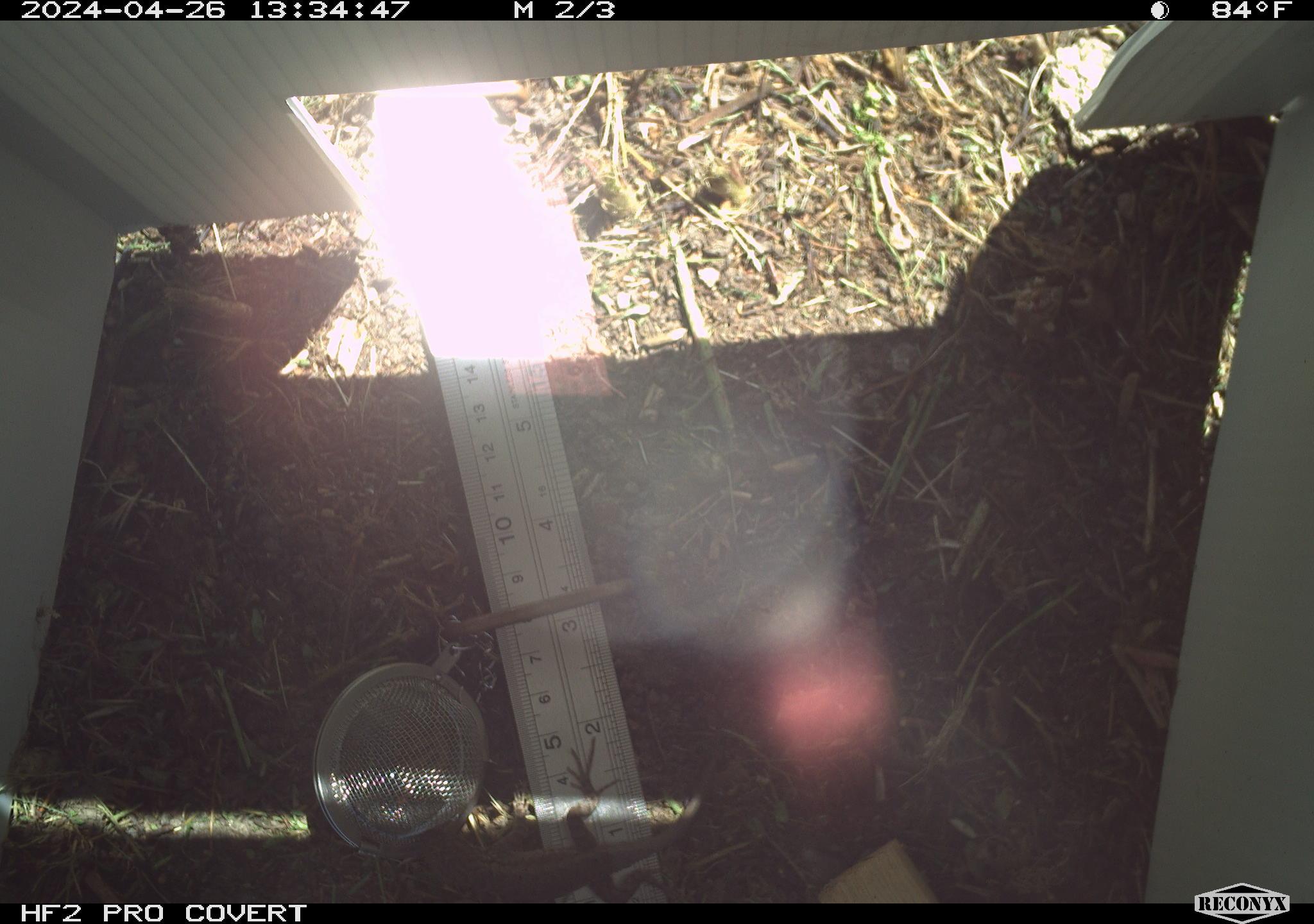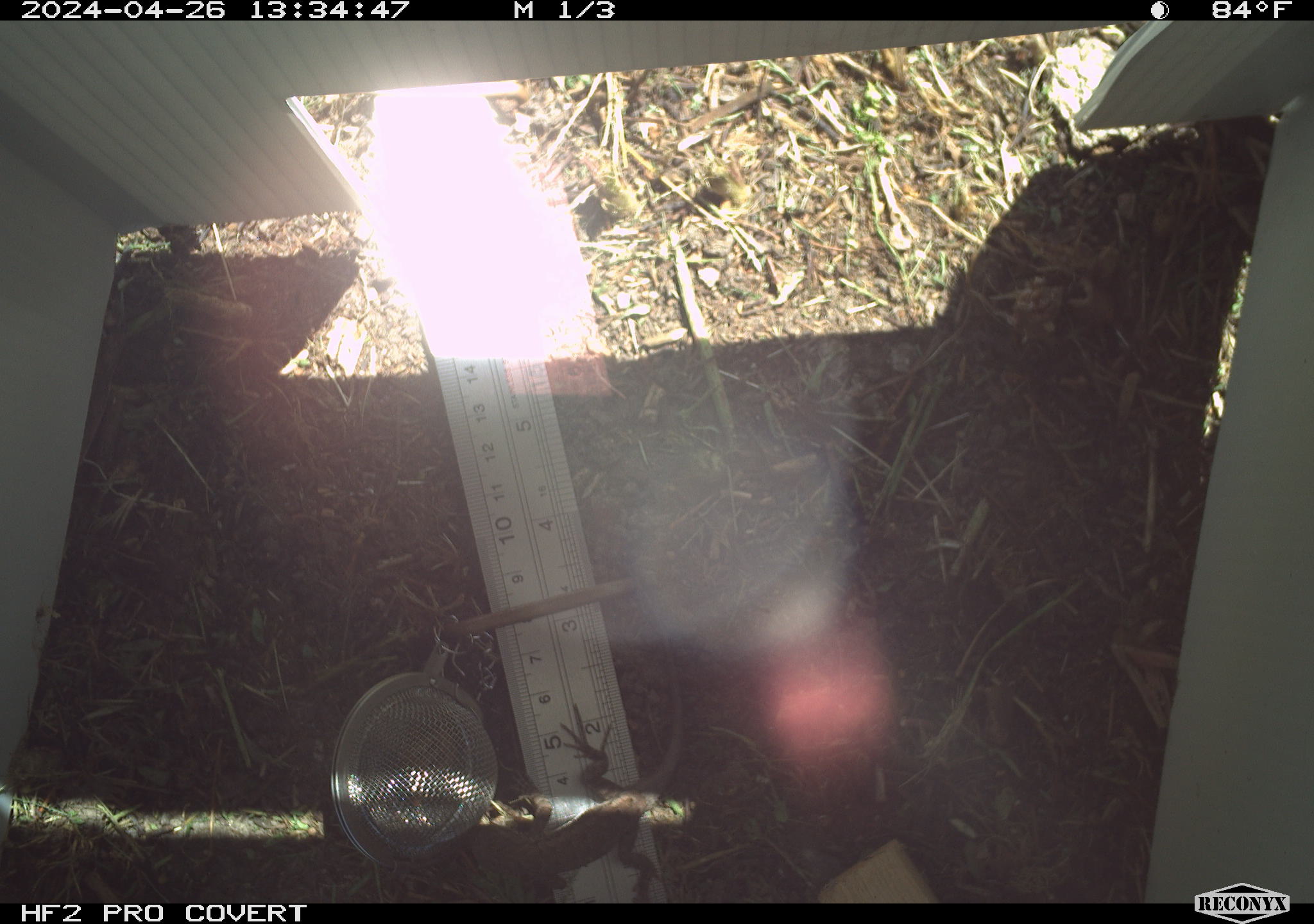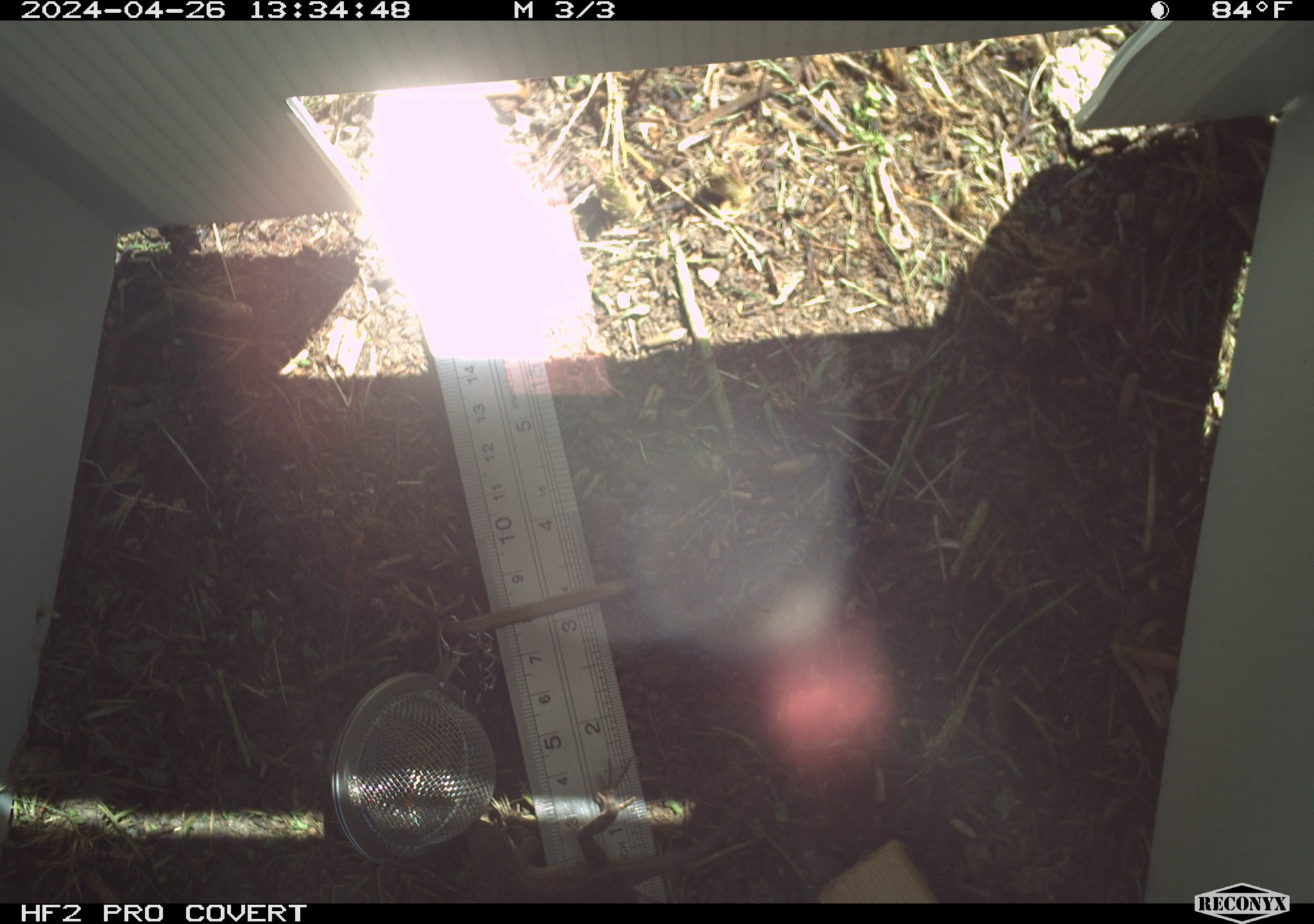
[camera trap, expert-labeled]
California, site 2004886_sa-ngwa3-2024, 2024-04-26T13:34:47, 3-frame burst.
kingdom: Animalia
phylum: Chordata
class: Reptilia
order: Squamata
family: Phrynosomatidae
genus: Sceloporus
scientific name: Sceloporus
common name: spiny lizards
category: sceloporus species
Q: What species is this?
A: Sceloporus species (spiny lizards) (Sceloporus).